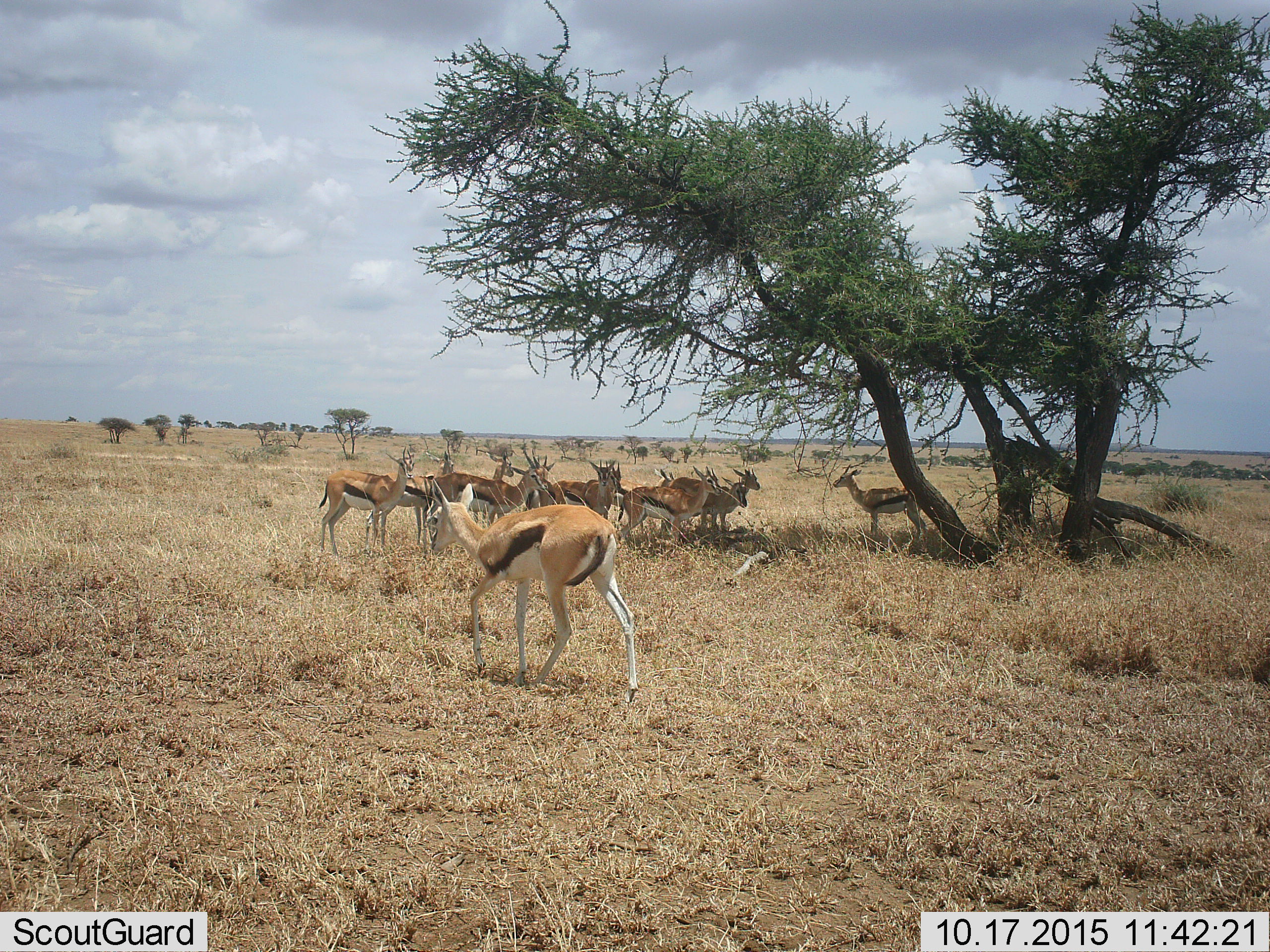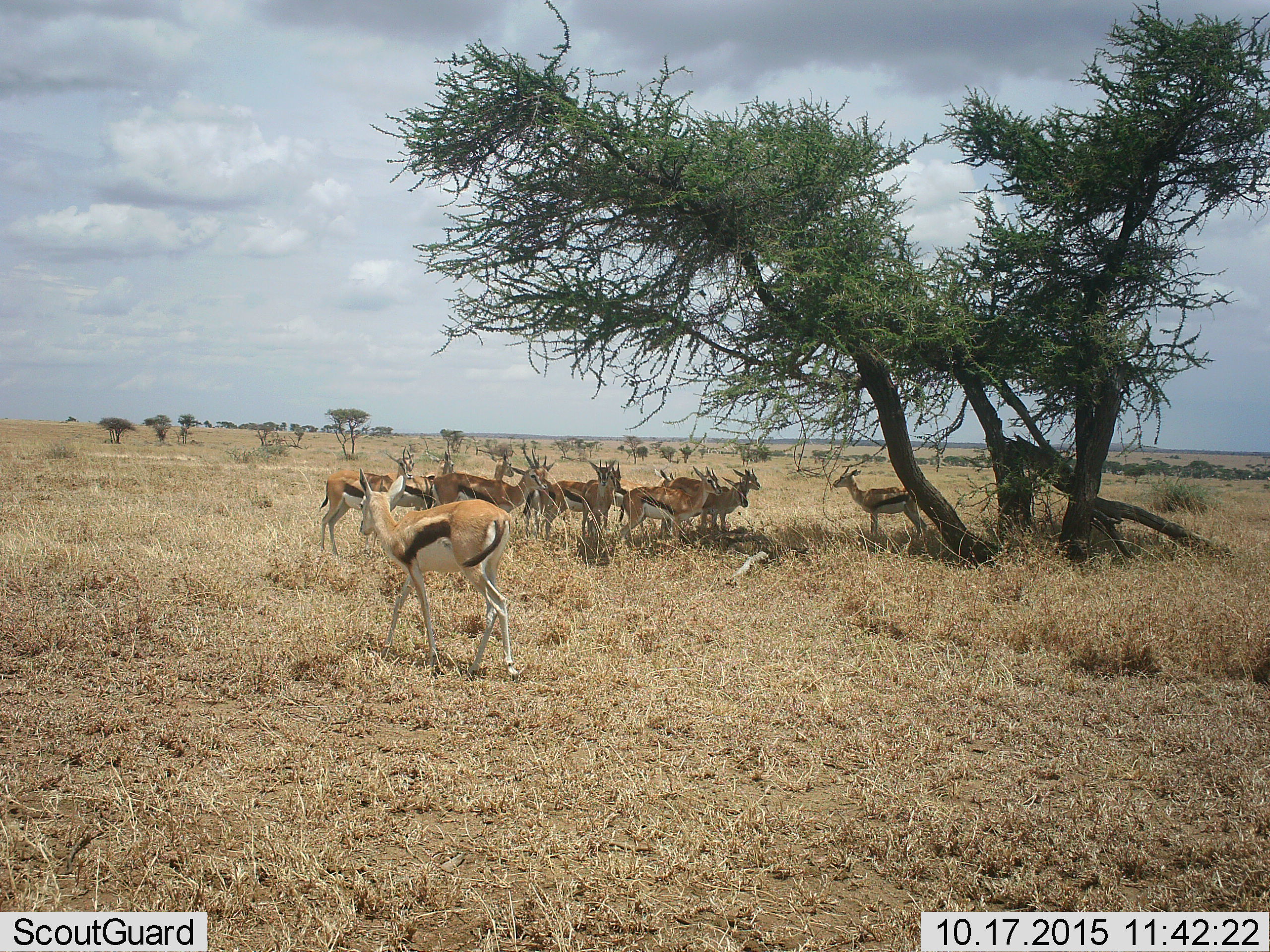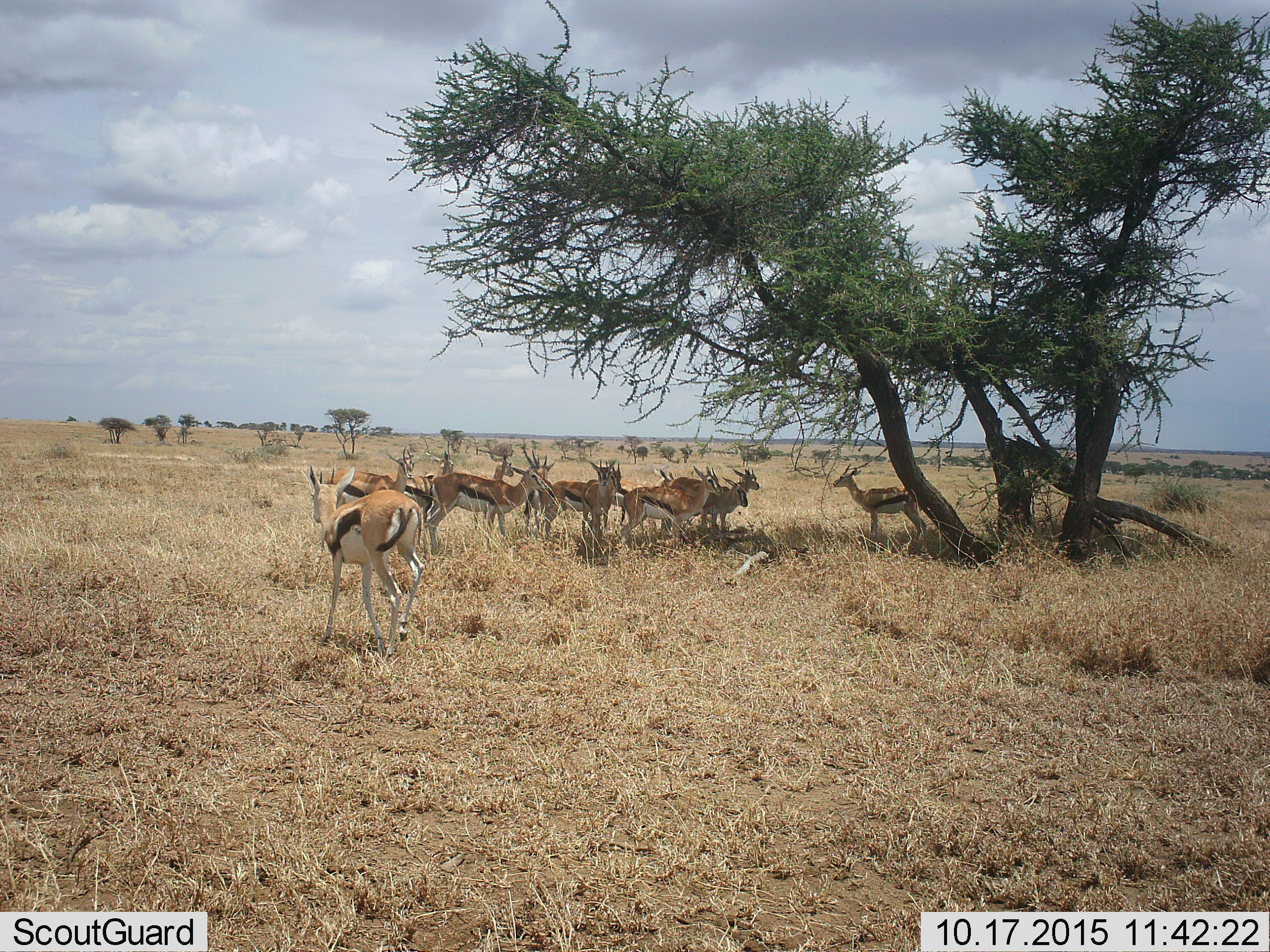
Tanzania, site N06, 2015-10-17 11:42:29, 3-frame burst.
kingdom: Animalia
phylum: Chordata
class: Mammalia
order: Artiodactyla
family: Bovidae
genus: Eudorcas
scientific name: Eudorcas thomsonii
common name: thomson's gazelle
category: gazellethomsons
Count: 11-50.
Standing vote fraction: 89%.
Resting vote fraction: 0%.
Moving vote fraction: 67%.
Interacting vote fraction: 11%.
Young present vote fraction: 22%.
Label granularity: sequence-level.